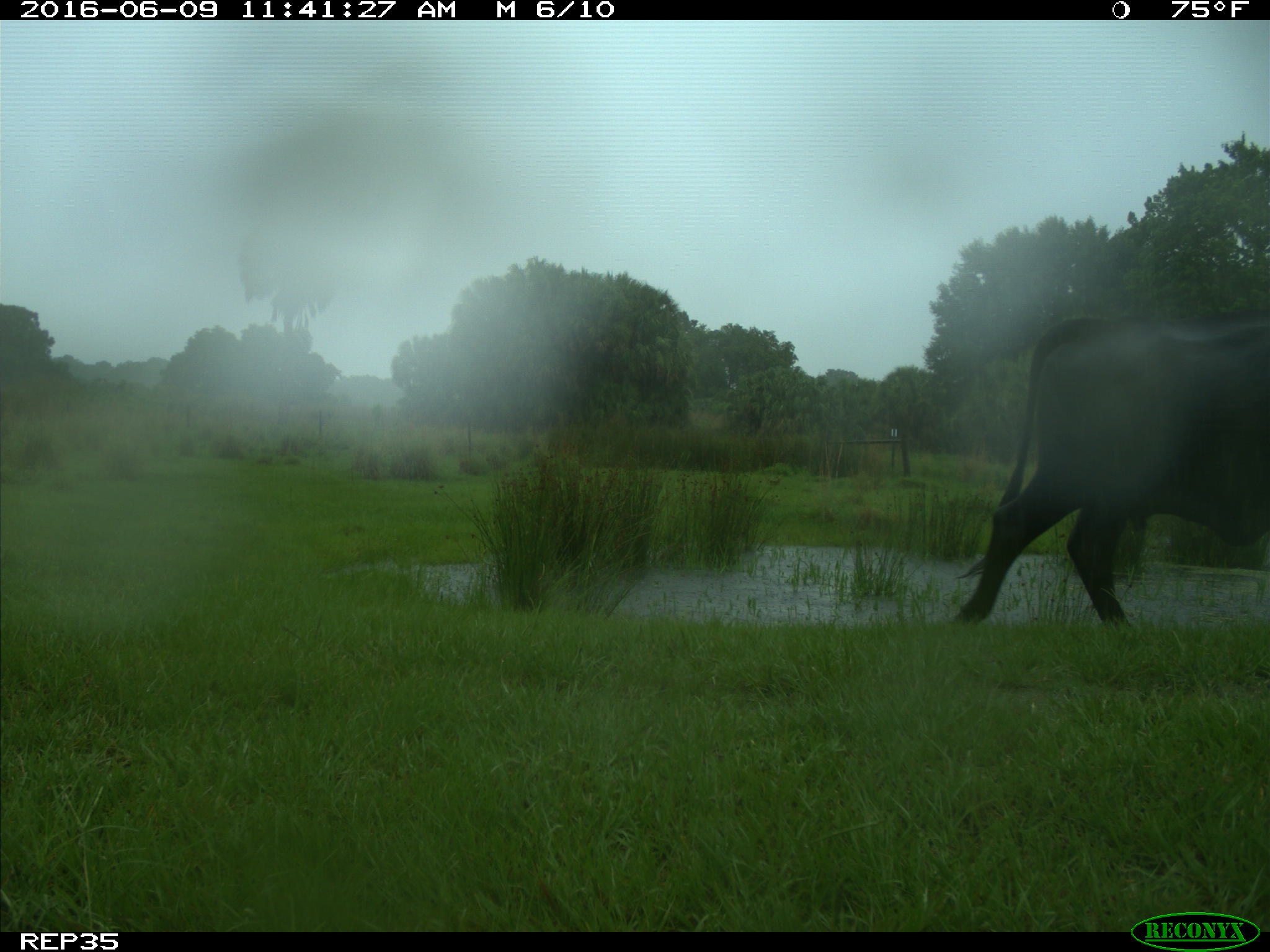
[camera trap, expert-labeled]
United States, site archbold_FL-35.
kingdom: Animalia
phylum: Chordata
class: Mammalia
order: Artiodactyla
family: Bovidae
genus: Bos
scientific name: Bos taurus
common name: domestic cow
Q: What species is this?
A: Bos taurus (domestic cow).